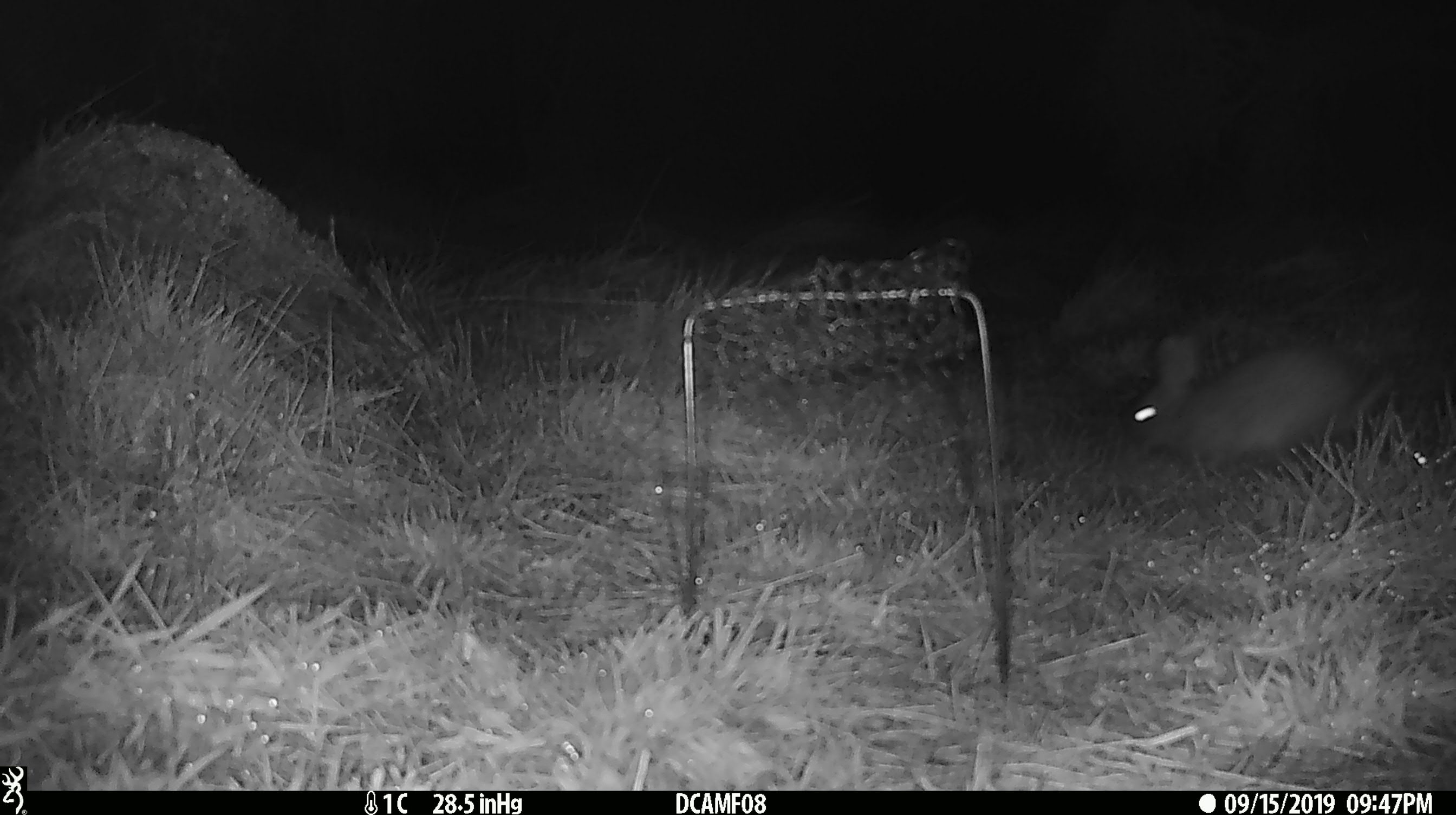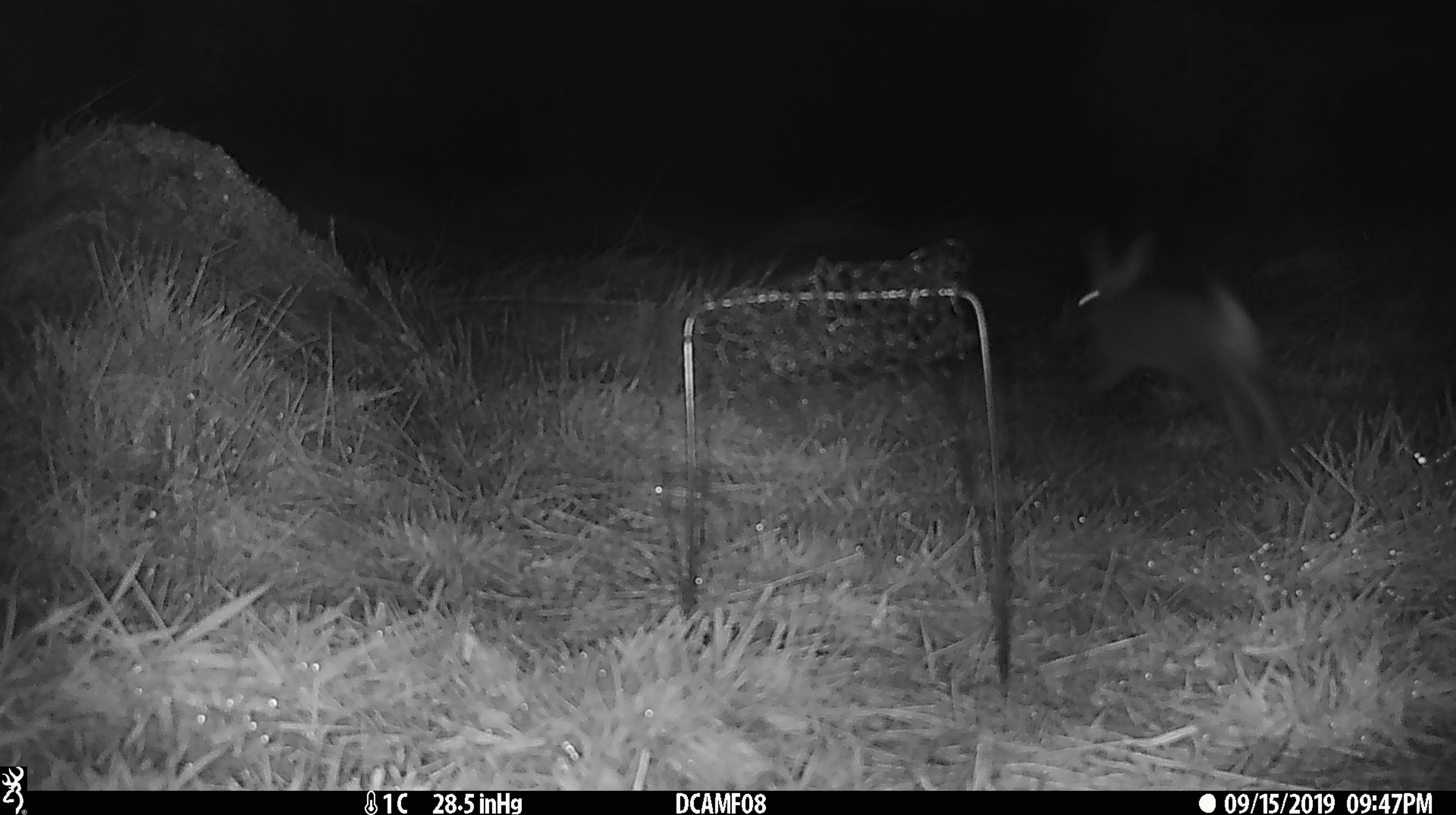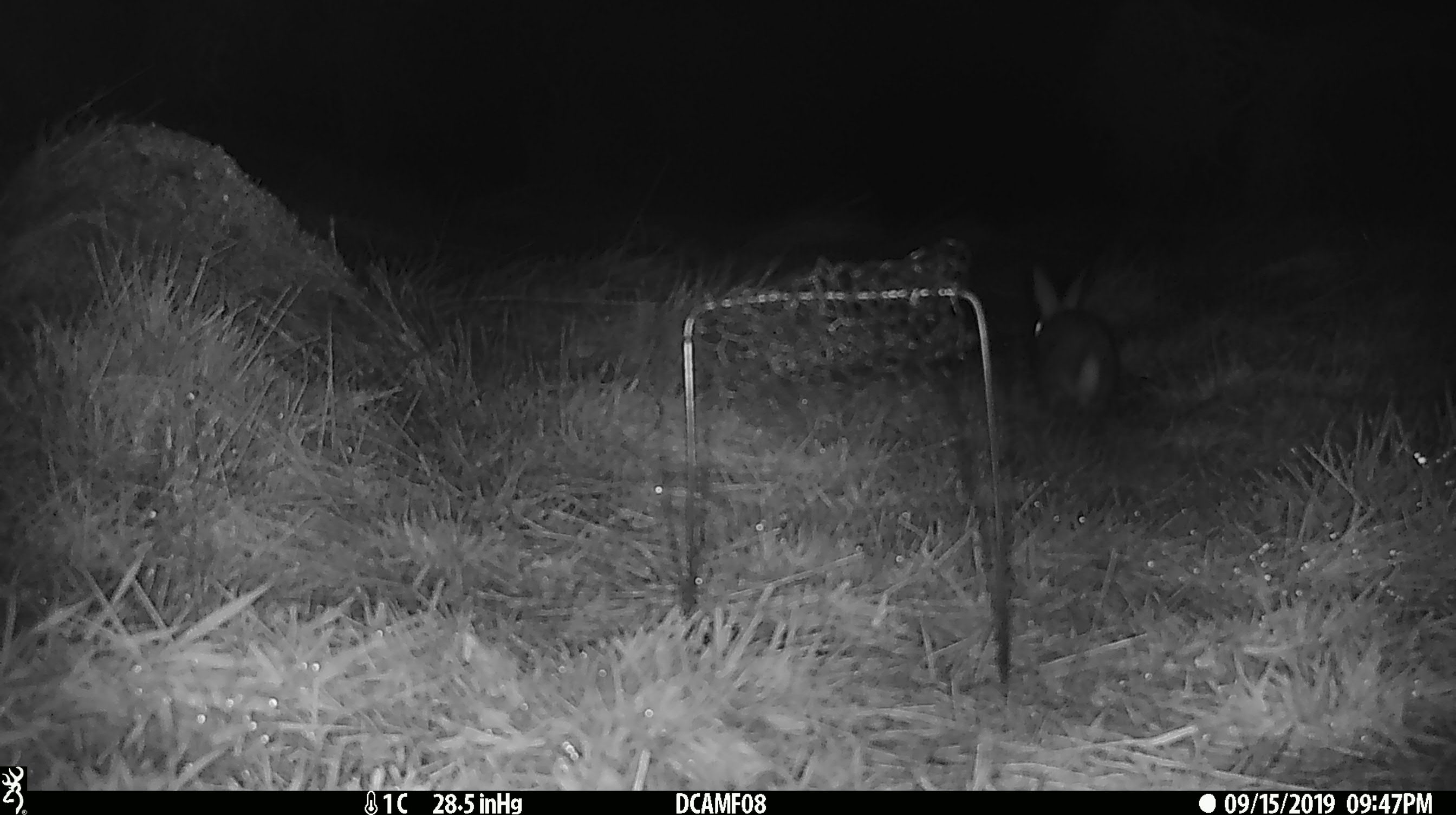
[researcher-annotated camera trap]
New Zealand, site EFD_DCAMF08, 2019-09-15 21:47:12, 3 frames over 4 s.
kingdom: Animalia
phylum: Chordata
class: Mammalia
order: Lagomorpha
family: Leporidae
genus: Oryctolagus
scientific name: Oryctolagus cuniculus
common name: european rabbit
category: rabbit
Rabbit (european rabbit) (Oryctolagus cuniculus).